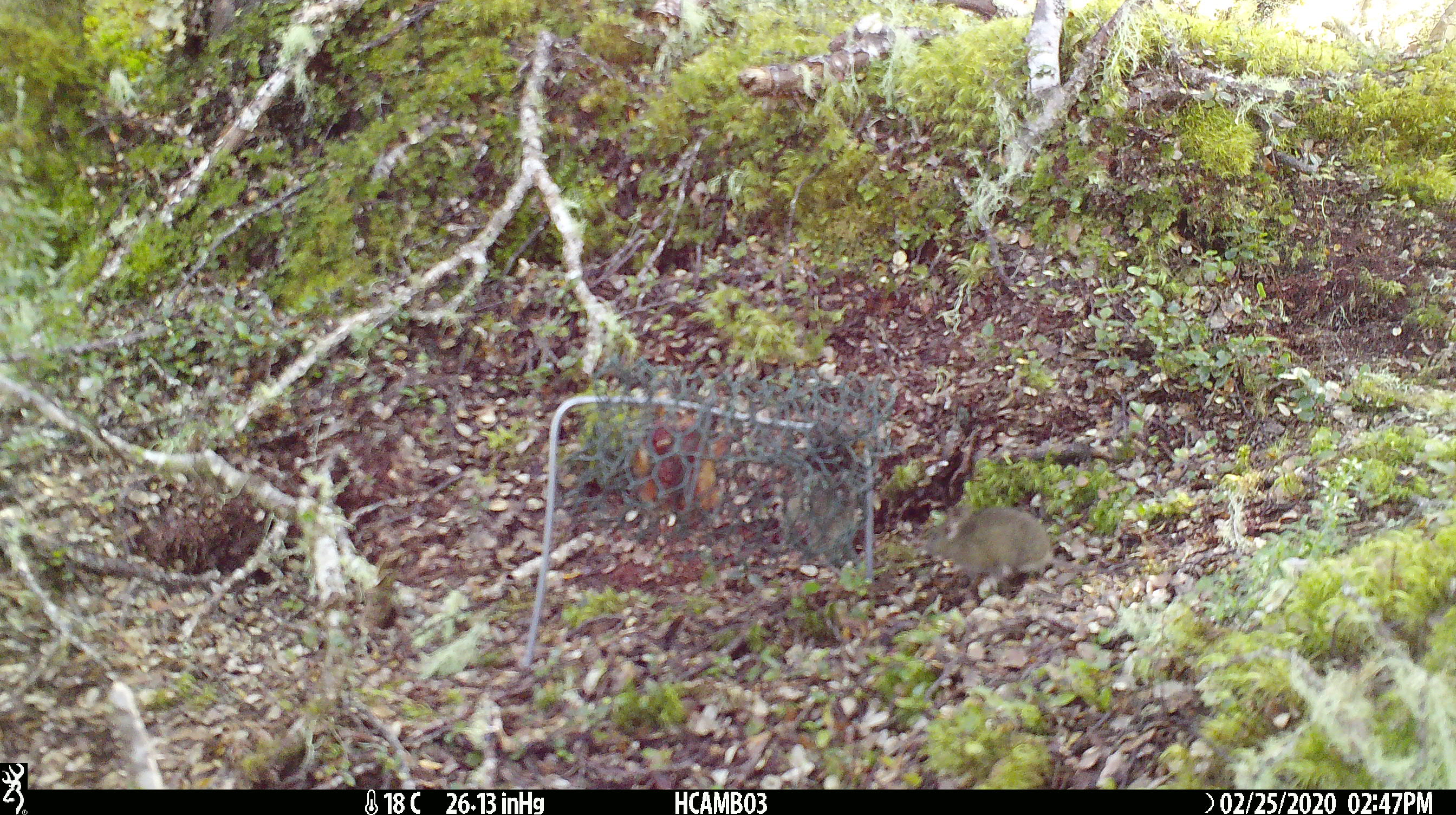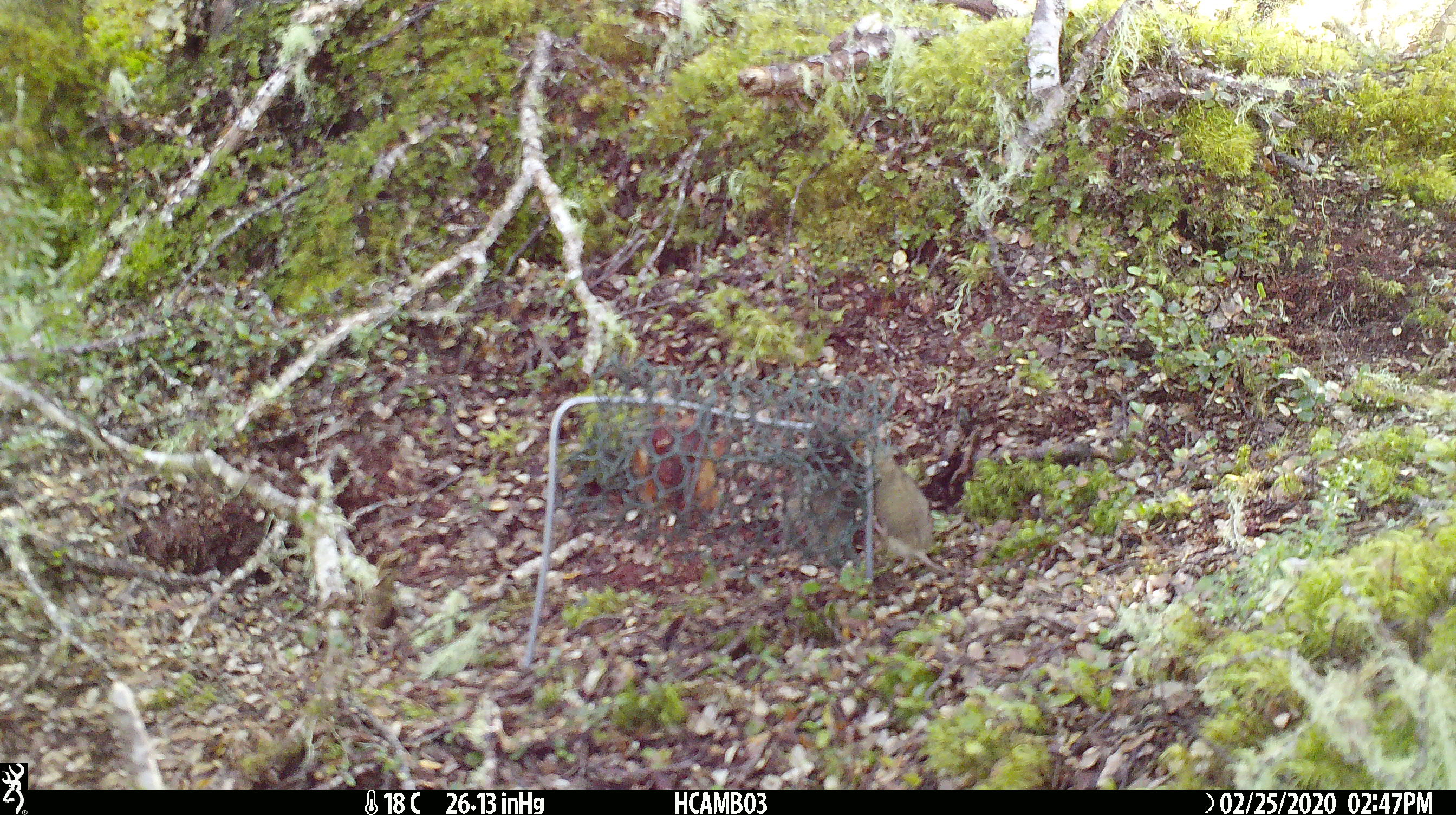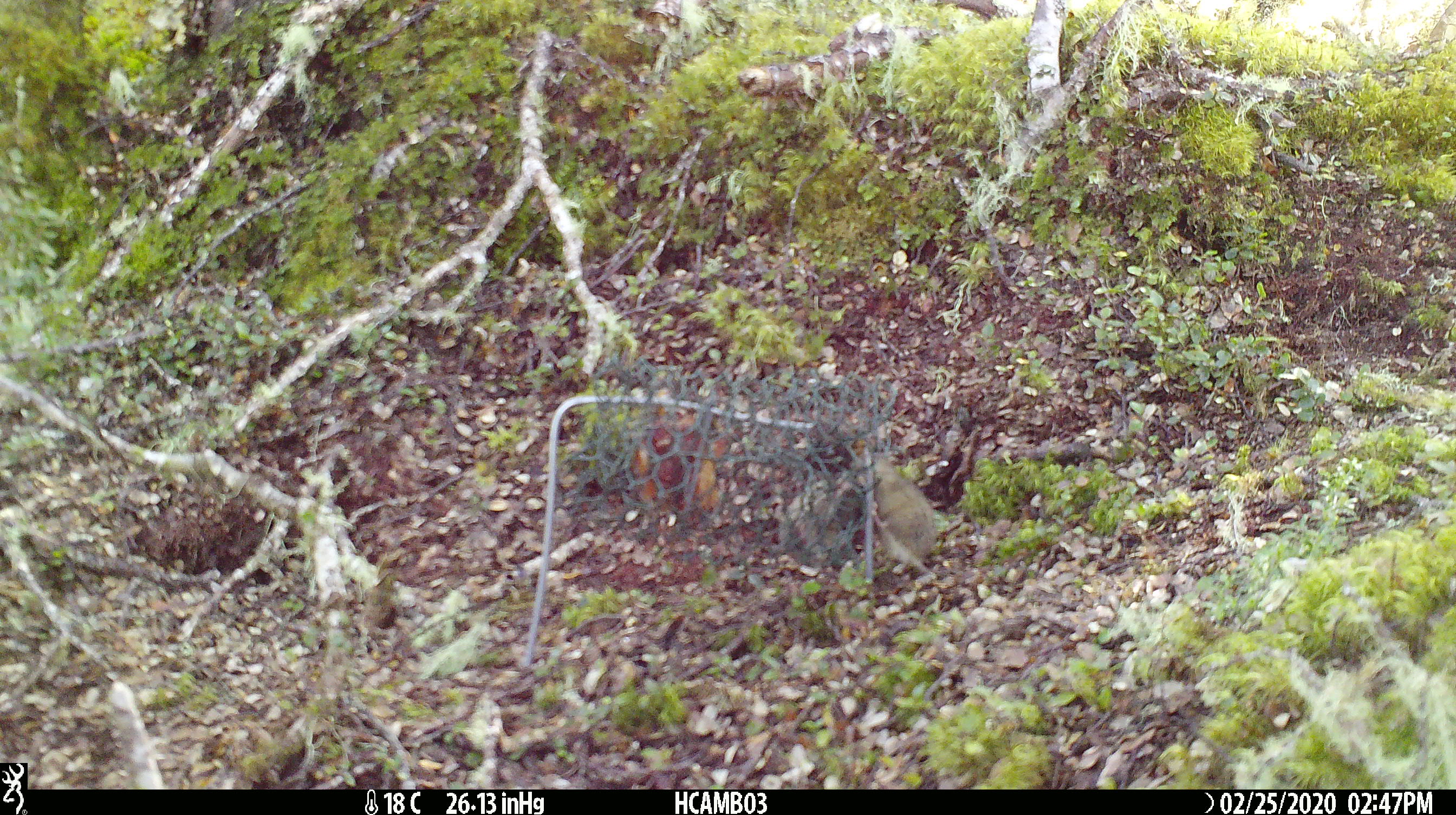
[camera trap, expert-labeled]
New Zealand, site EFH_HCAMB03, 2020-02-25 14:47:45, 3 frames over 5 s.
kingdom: Animalia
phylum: Chordata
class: Mammalia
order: Rodentia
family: Muridae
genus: Mus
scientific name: Mus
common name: mouse